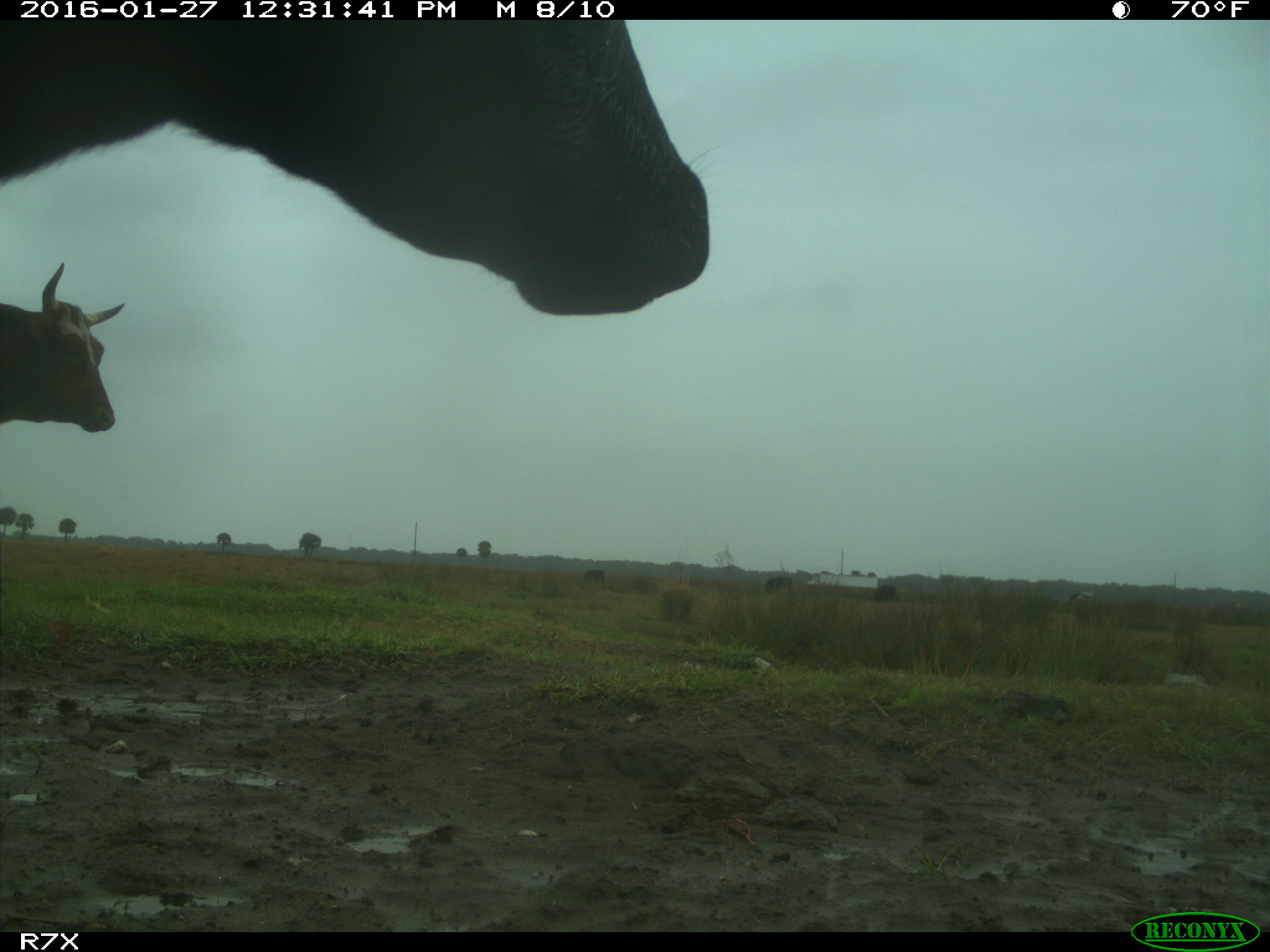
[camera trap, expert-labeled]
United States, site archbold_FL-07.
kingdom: Animalia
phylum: Chordata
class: Mammalia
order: Artiodactyla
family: Bovidae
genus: Bos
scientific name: Bos taurus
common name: domestic cow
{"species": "Bos taurus (domestic cow)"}